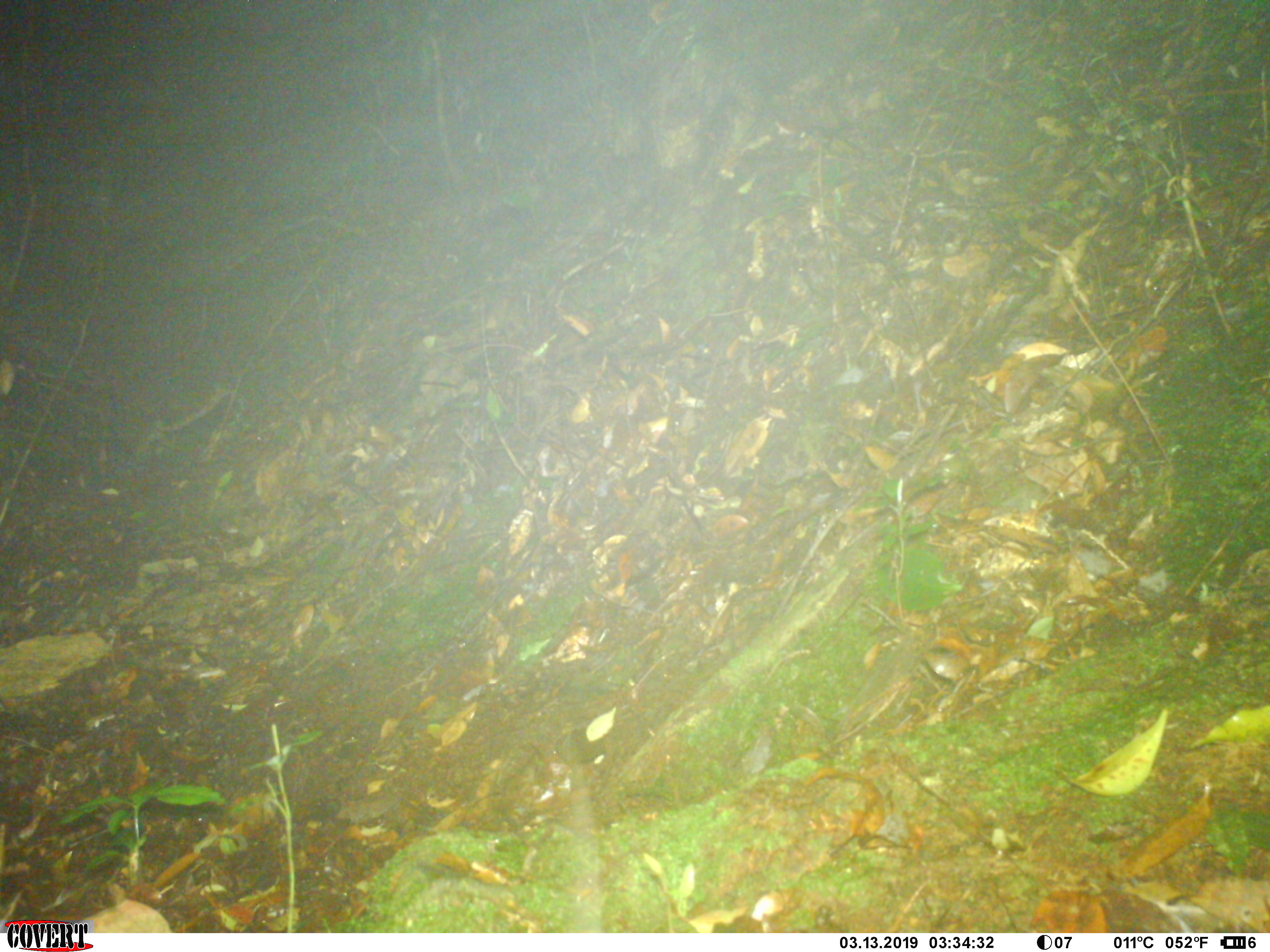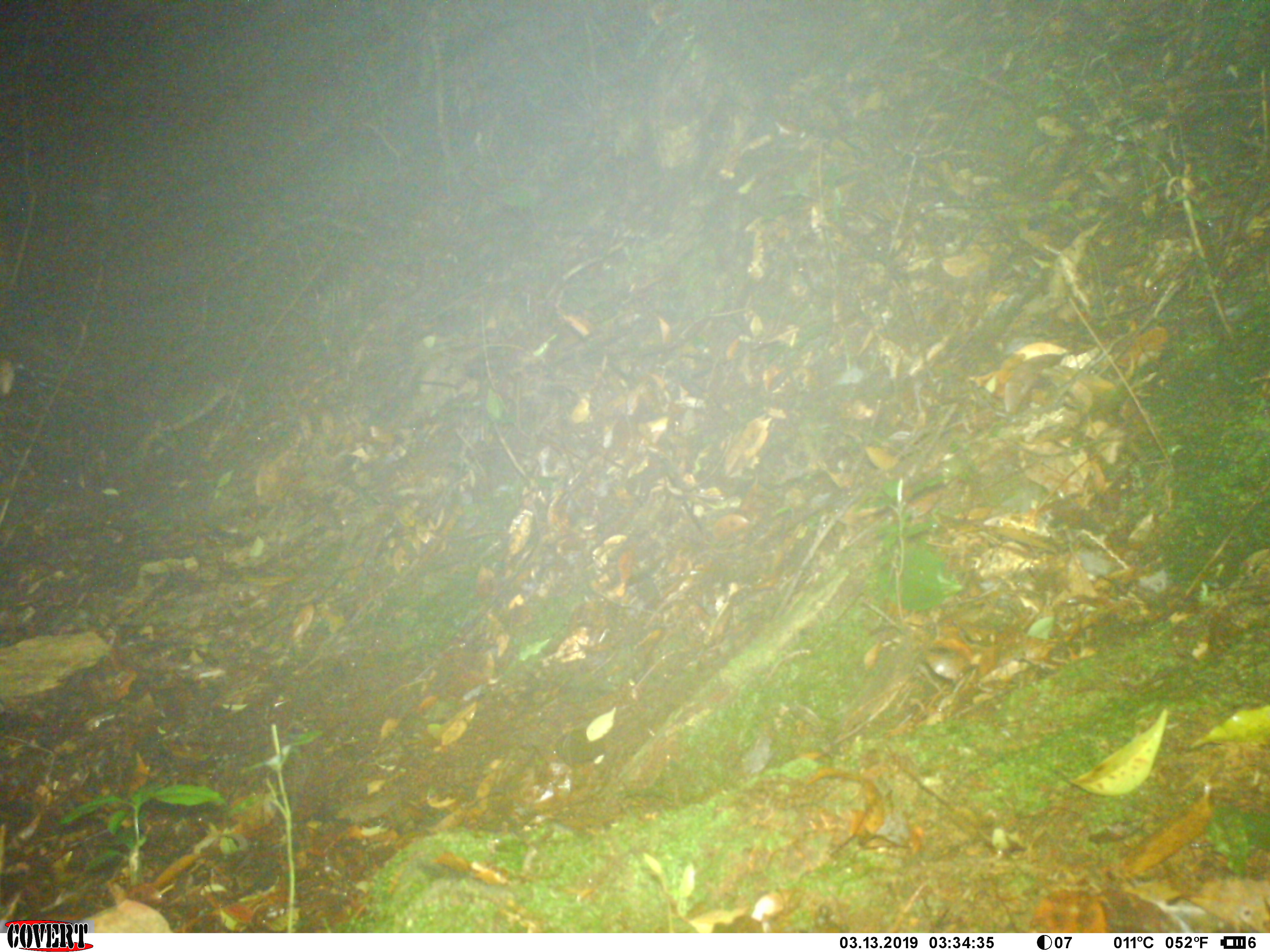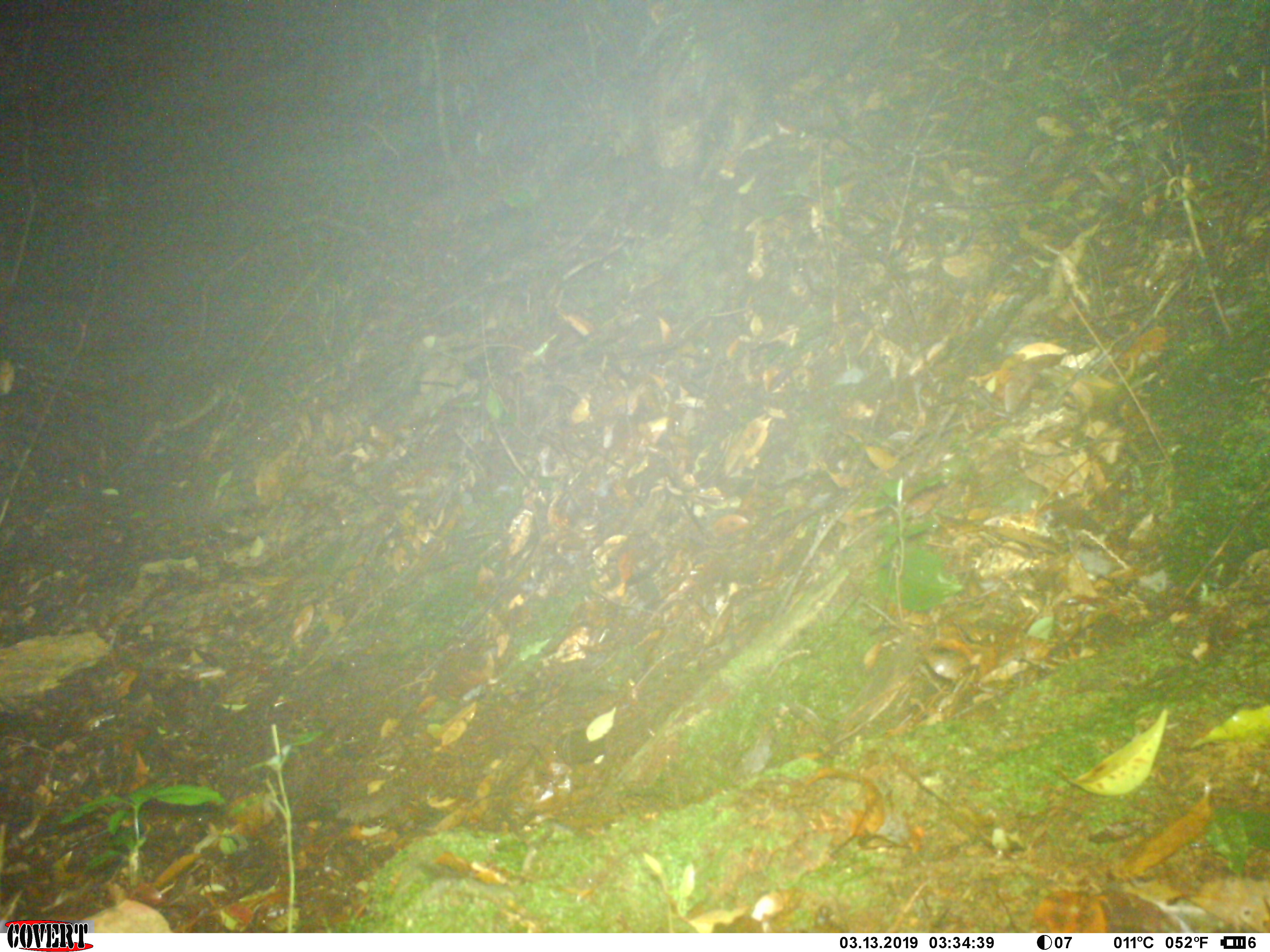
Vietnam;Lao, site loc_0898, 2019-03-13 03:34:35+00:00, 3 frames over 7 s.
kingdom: Animalia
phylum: Chordata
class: Mammalia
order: Rodentia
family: Muridae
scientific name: Muridae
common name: old-world mice and rats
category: unidentified murid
Unidentified murid (old-world mice and rats) (Muridae). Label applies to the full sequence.